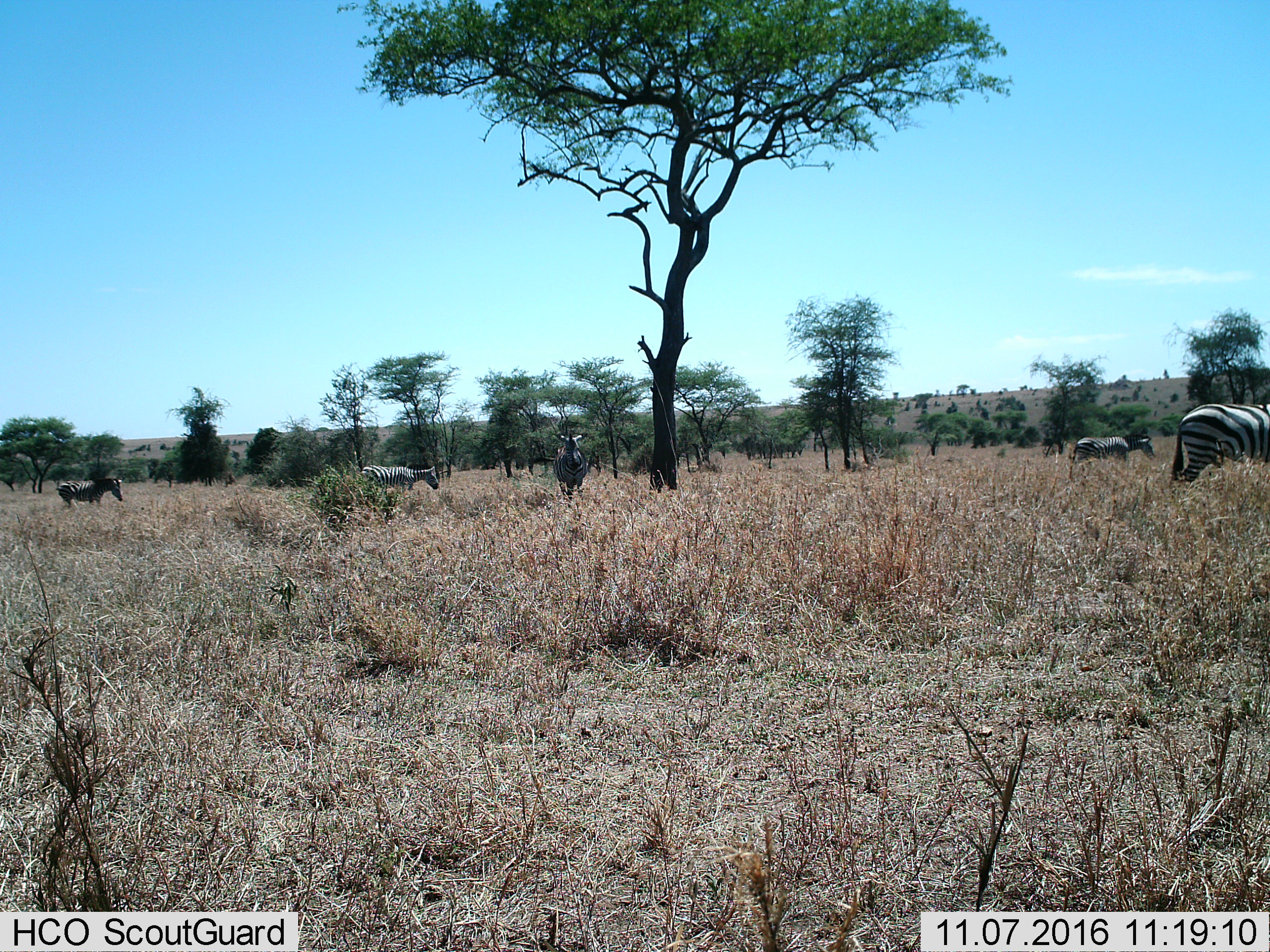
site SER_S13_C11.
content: unidentified animal